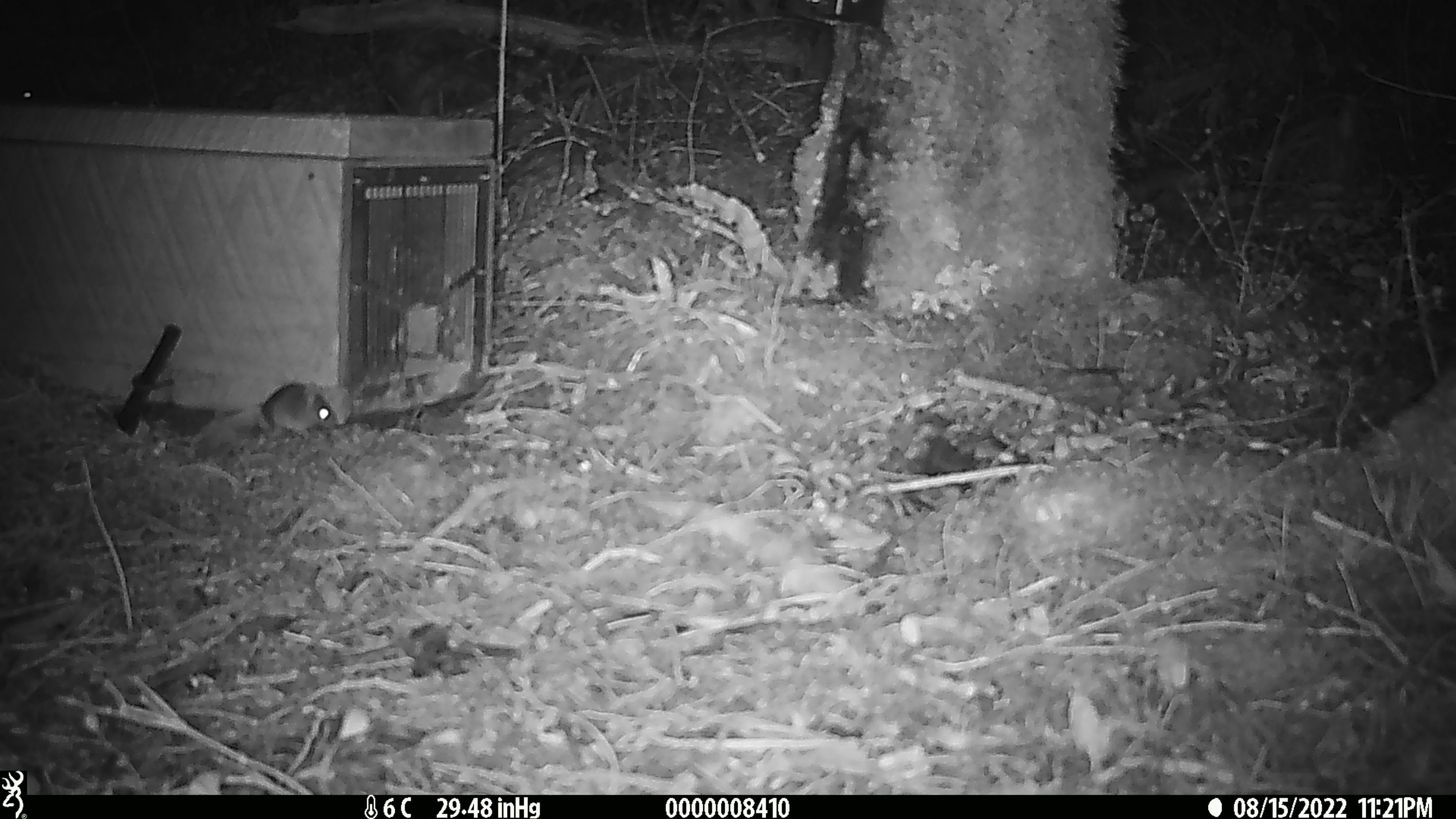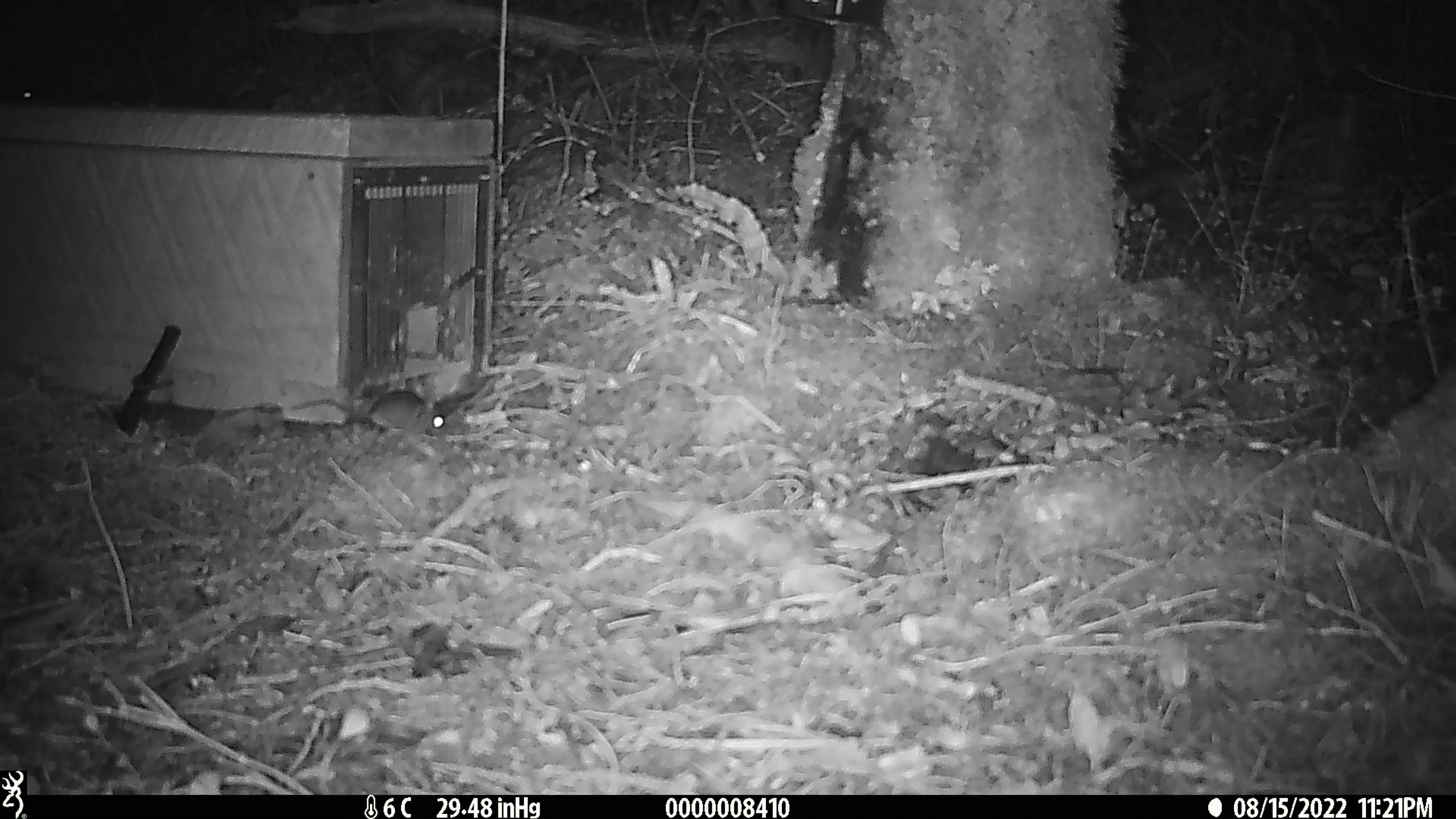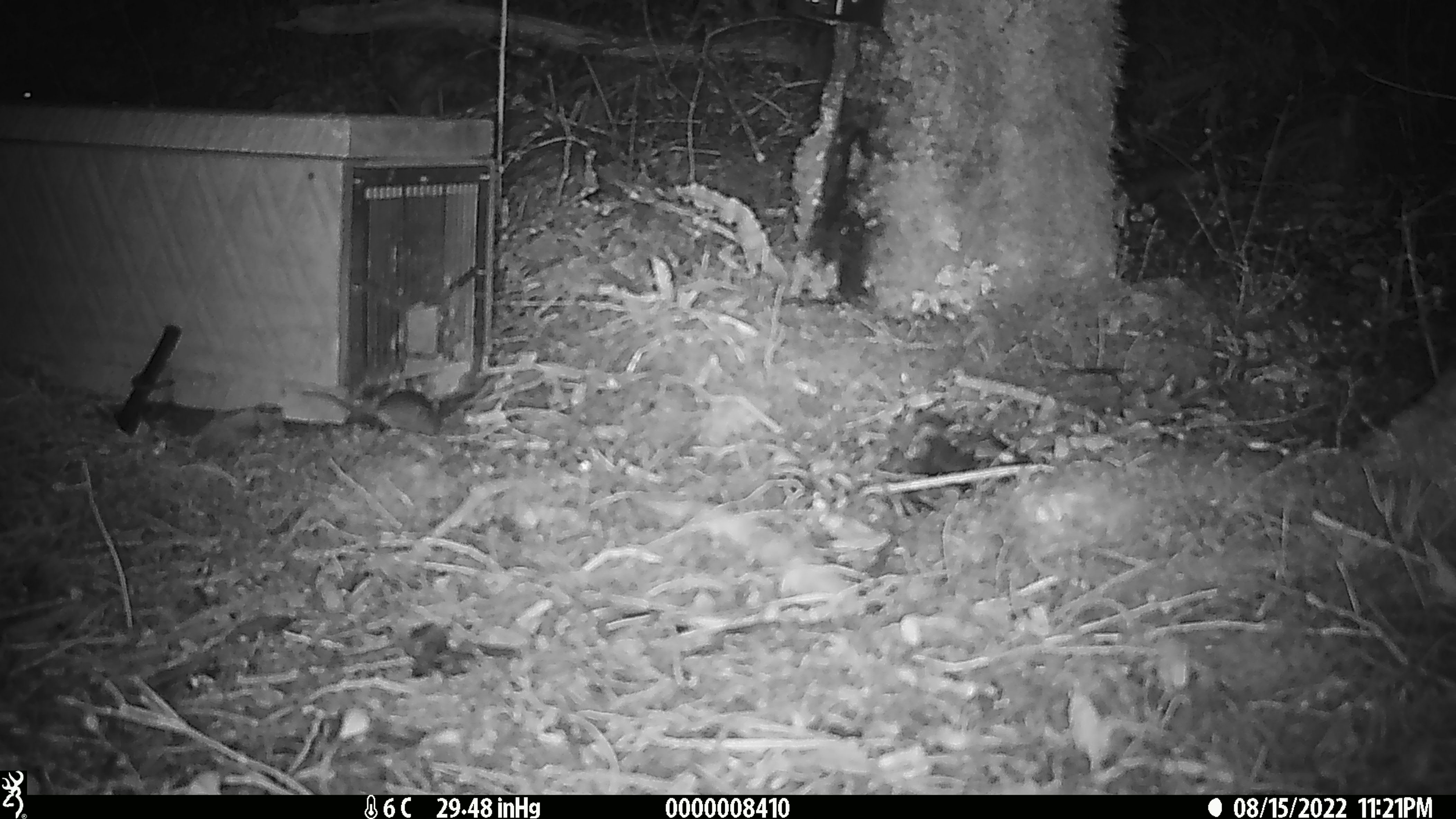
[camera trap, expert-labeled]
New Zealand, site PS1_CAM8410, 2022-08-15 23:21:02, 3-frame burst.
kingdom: Animalia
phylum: Chordata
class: Mammalia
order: Rodentia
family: Muridae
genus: Mus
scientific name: Mus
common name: mouse